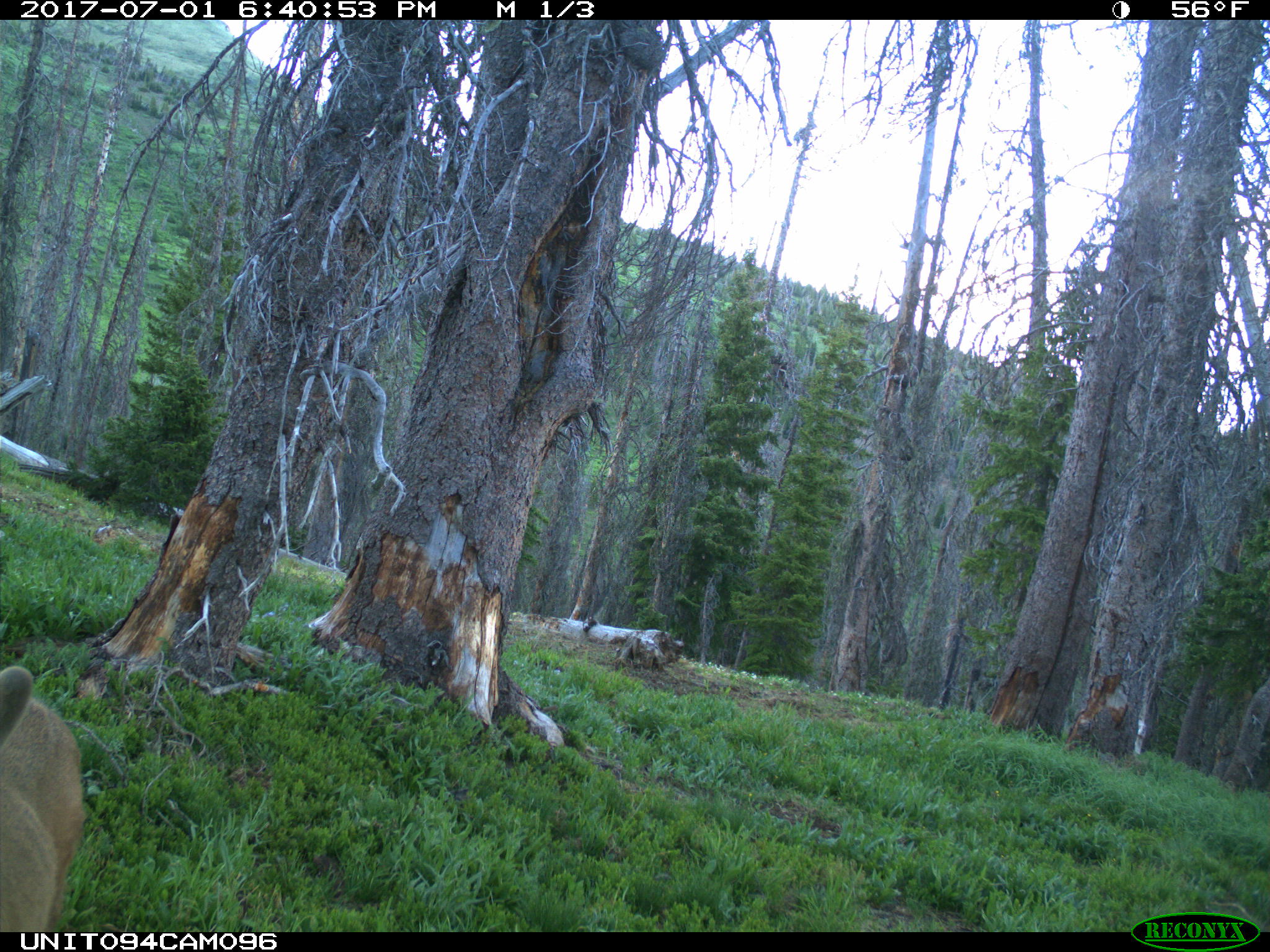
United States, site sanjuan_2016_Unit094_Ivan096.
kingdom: Animalia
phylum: Chordata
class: Mammalia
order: Artiodactyla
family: Cervidae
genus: Odocoileus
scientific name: Odocoileus hemionus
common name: mule deer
Odocoileus hemionus (mule deer).